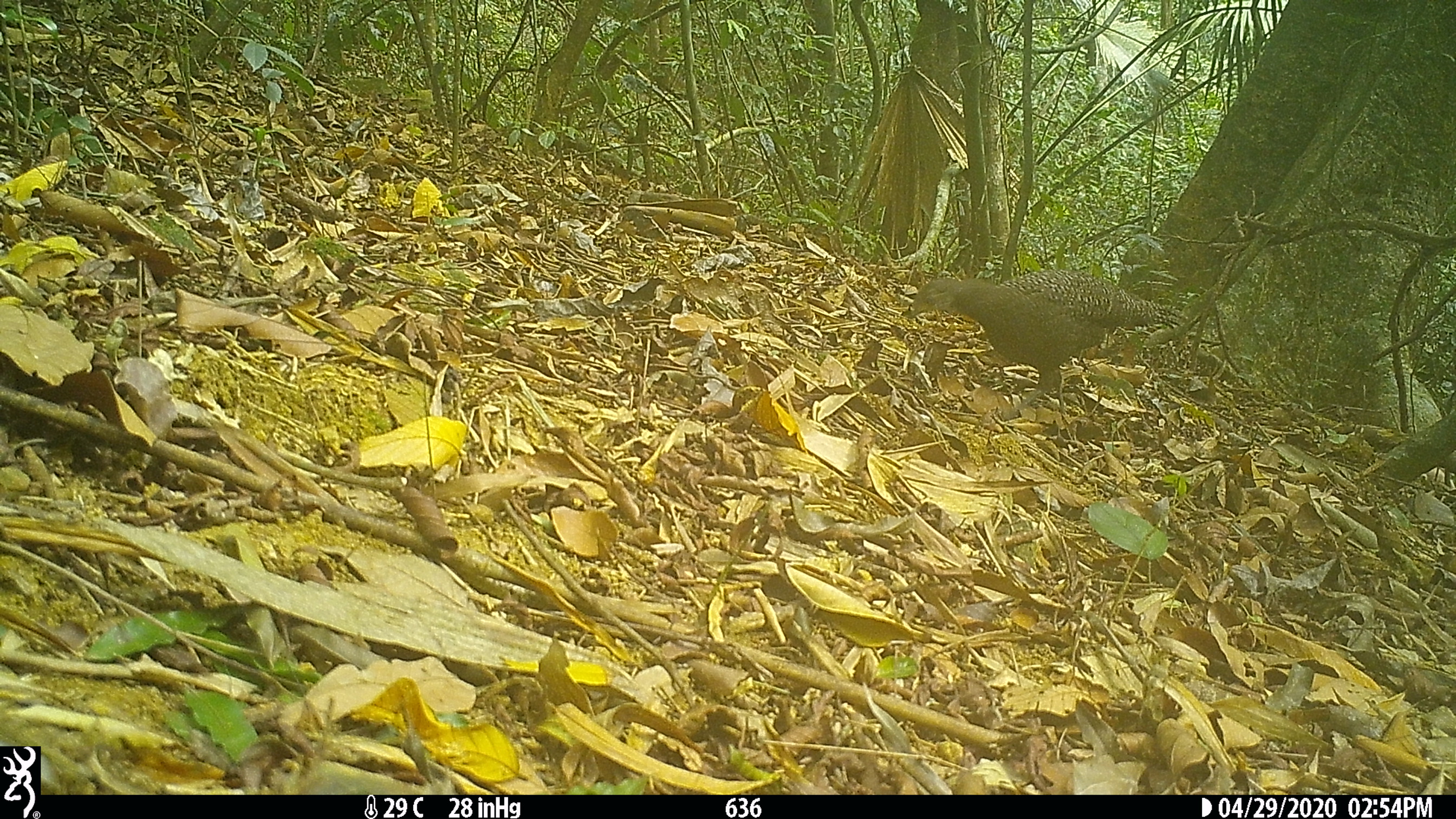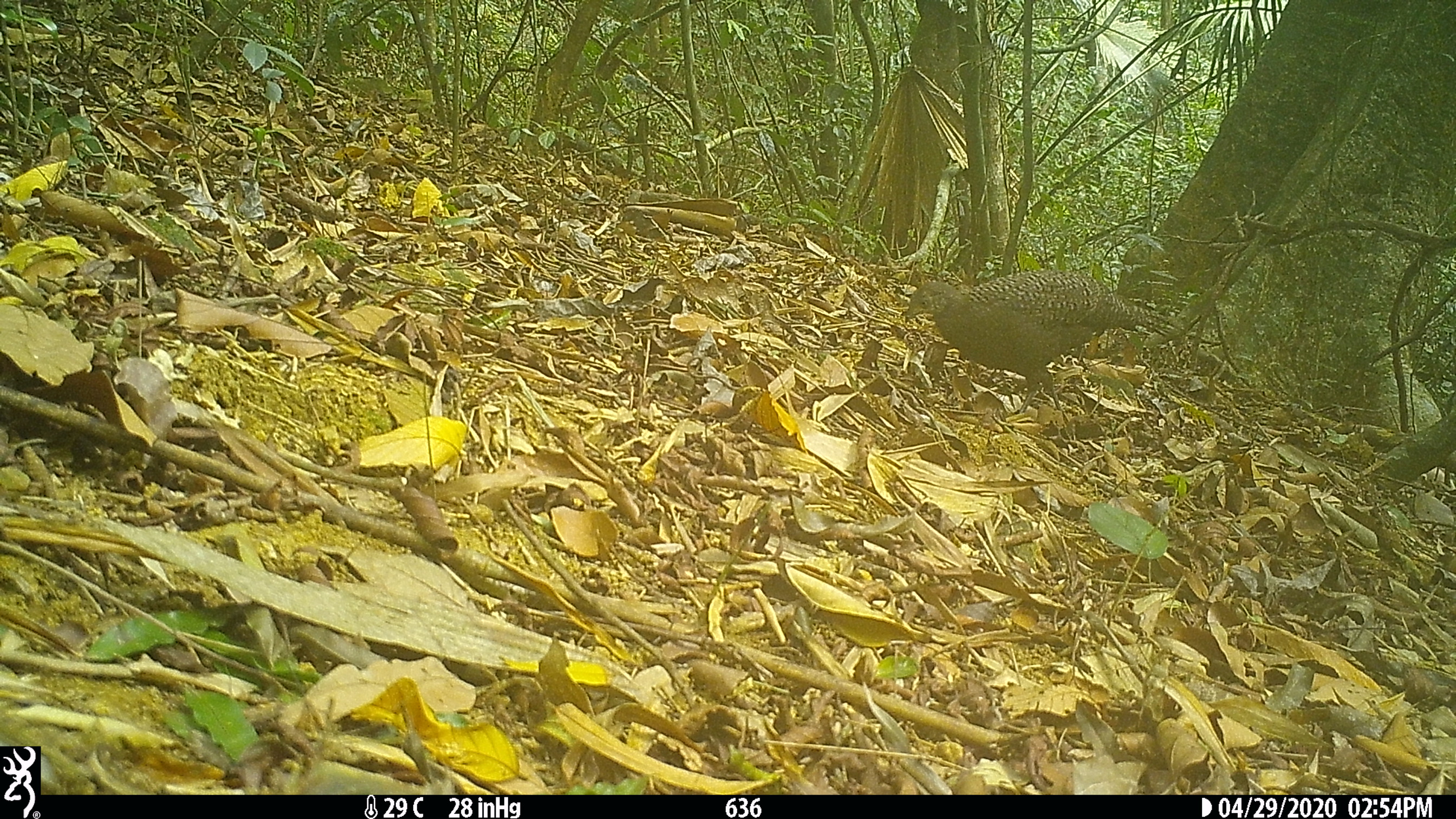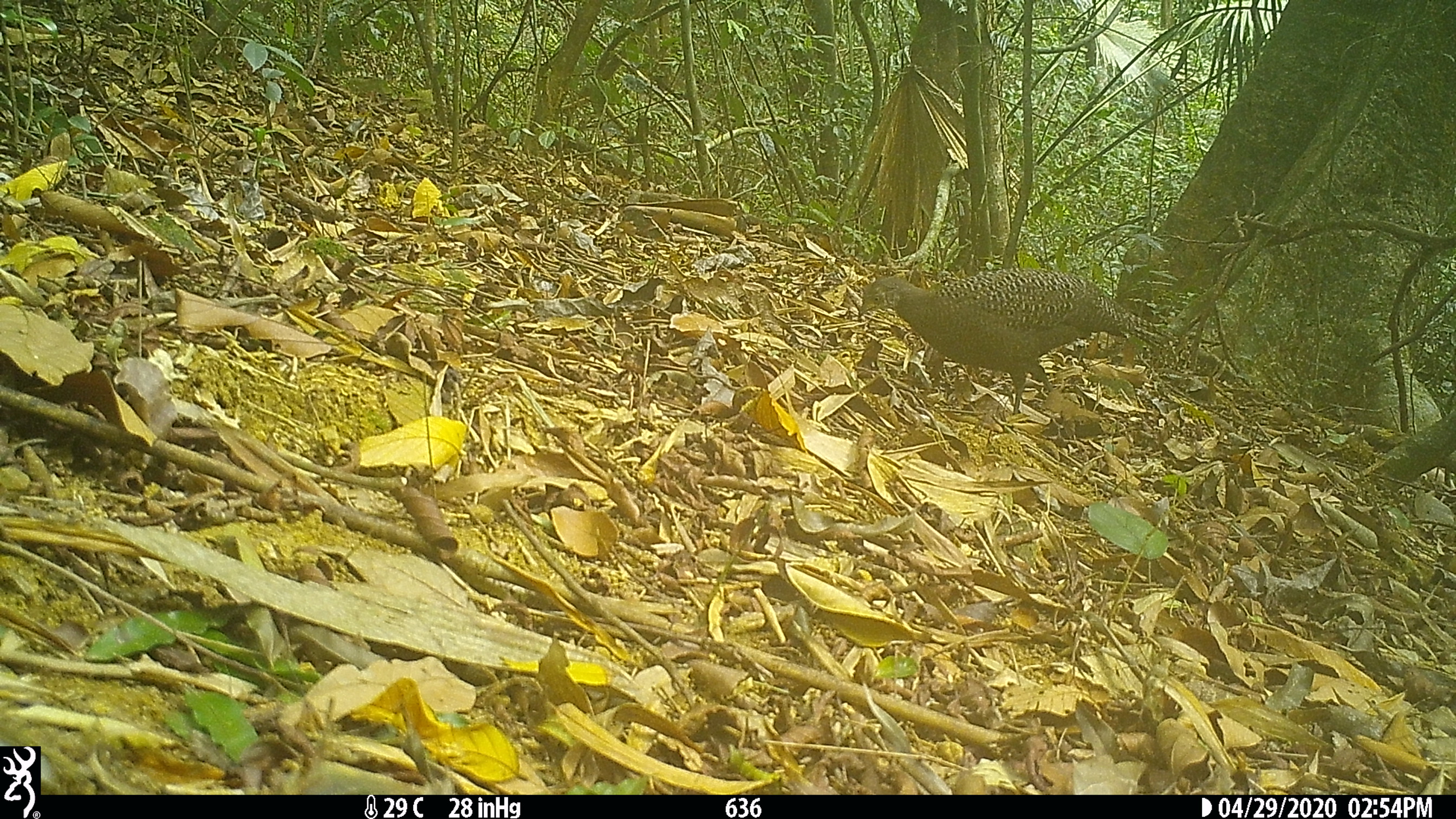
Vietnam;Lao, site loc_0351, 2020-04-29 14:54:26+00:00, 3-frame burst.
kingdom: Animalia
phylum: Chordata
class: Aves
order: Galliformes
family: Phasianidae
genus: Polyplectron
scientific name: Polyplectron bicalcaratum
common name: gray peacock-pheasant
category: grey peacock pheasant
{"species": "grey peacock pheasant (gray peacock-pheasant) (Polyplectron bicalcaratum)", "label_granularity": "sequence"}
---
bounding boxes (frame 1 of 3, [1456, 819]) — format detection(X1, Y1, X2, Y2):
grey peacock pheasant: detection(912, 269, 1182, 405)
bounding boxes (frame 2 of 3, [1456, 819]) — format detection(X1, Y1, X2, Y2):
grey peacock pheasant: detection(905, 269, 1184, 414)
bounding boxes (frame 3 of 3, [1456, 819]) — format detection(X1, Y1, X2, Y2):
grey peacock pheasant: detection(858, 267, 1180, 416)